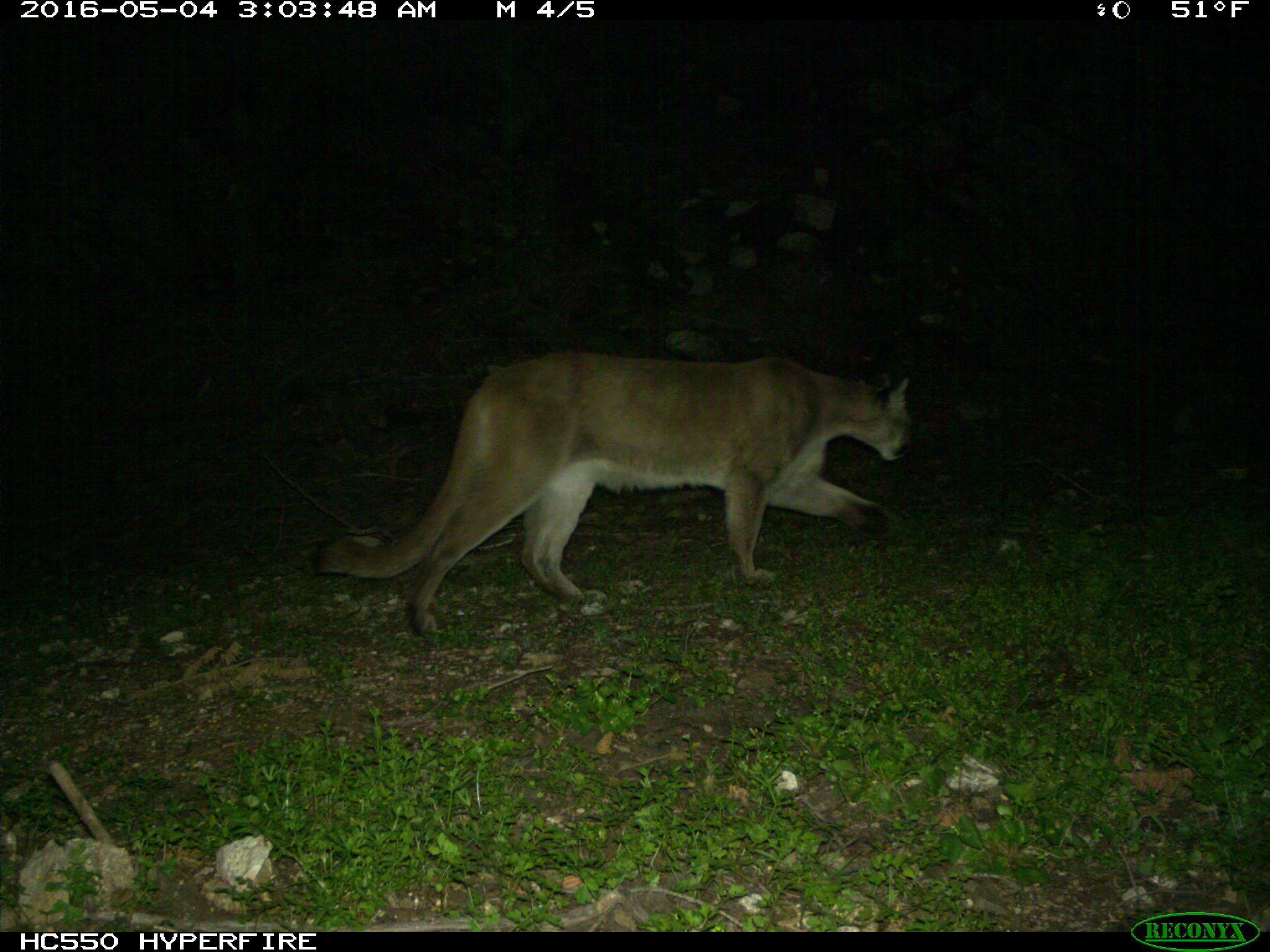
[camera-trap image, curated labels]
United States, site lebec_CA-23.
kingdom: Animalia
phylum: Chordata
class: Mammalia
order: Carnivora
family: Felidae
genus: Puma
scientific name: Puma concolor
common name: mountain lion